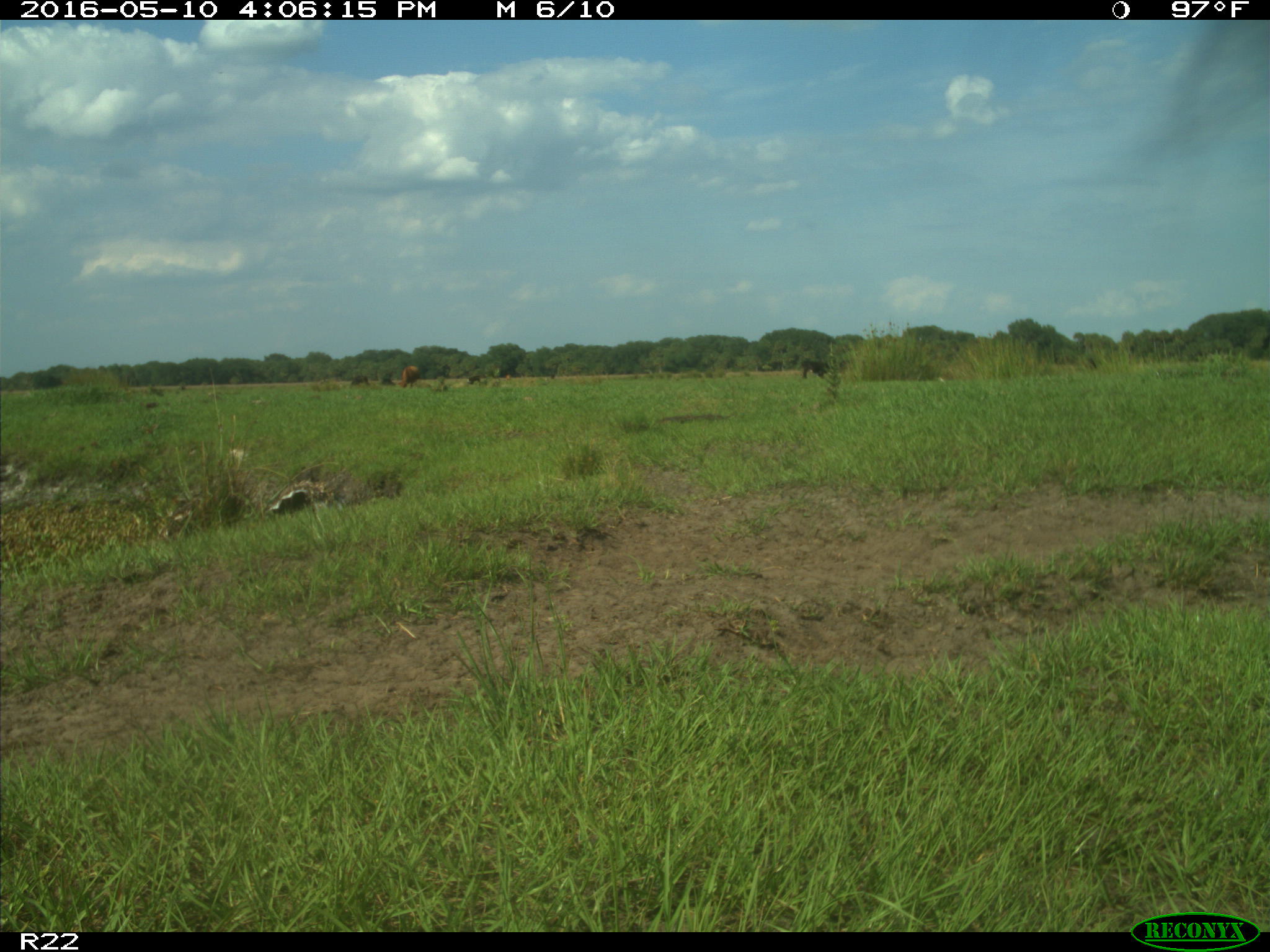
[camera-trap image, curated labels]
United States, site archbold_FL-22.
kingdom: Animalia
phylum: Chordata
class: Mammalia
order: Artiodactyla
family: Bovidae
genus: Bos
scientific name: Bos taurus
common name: domestic cow